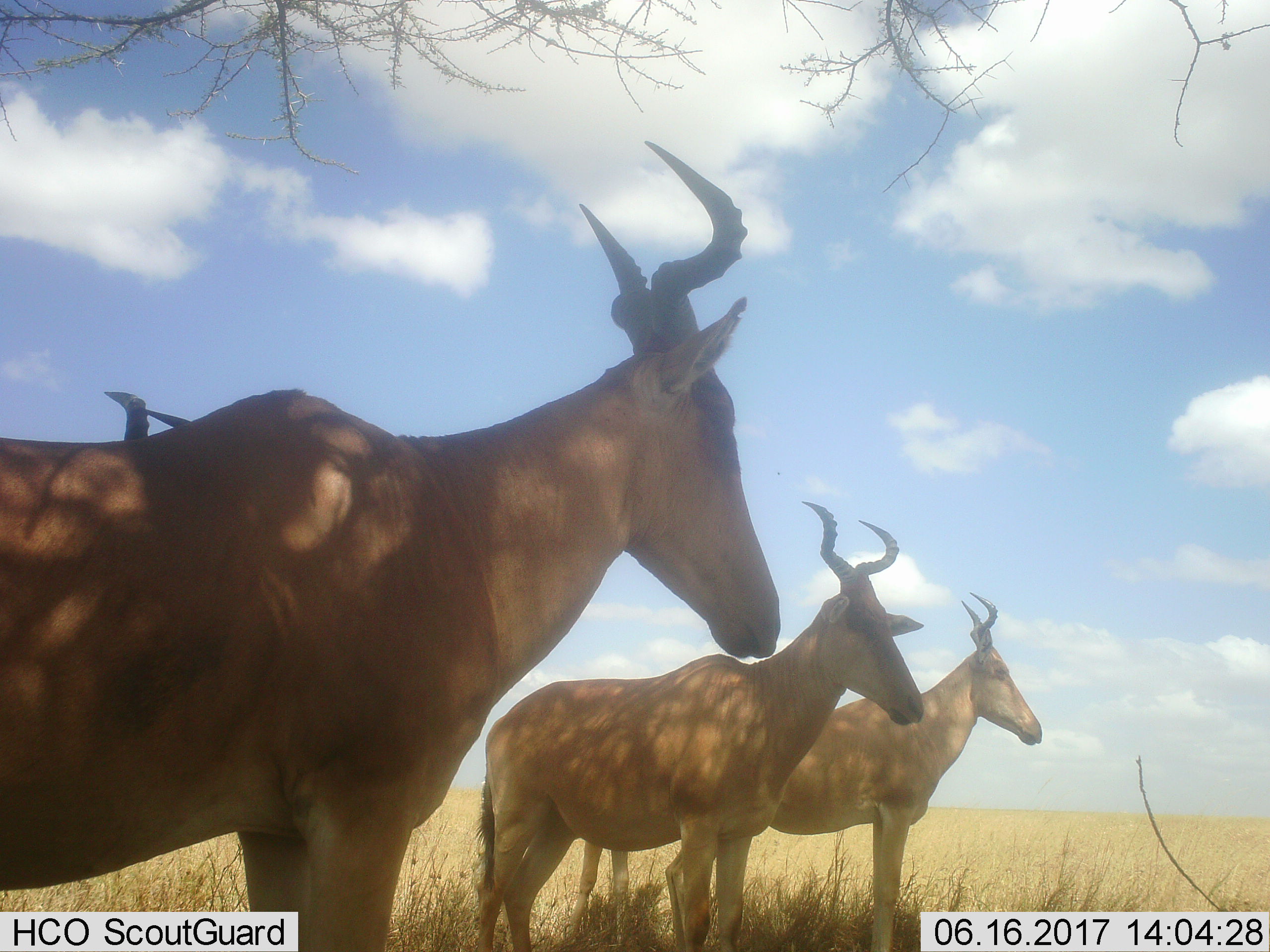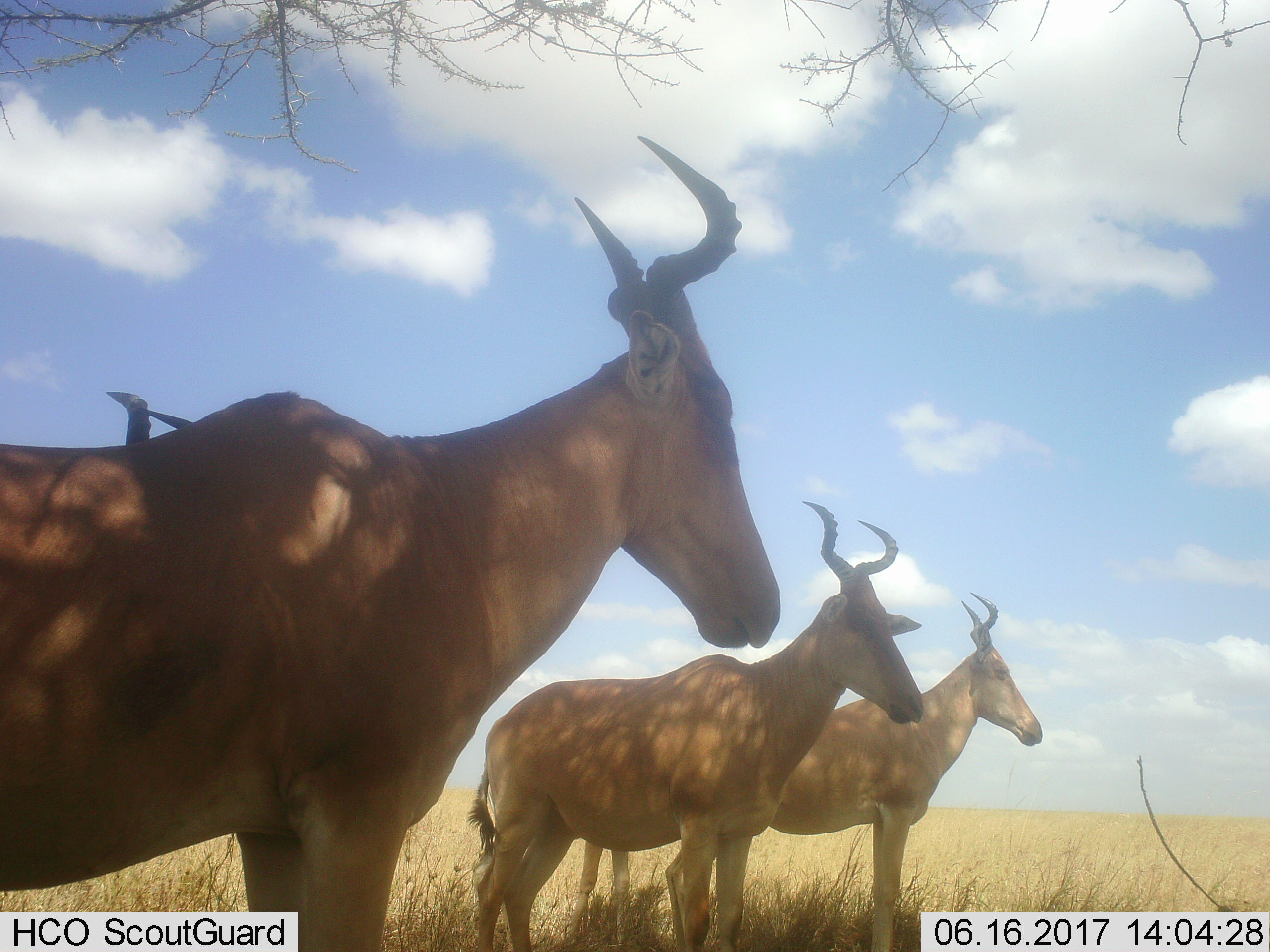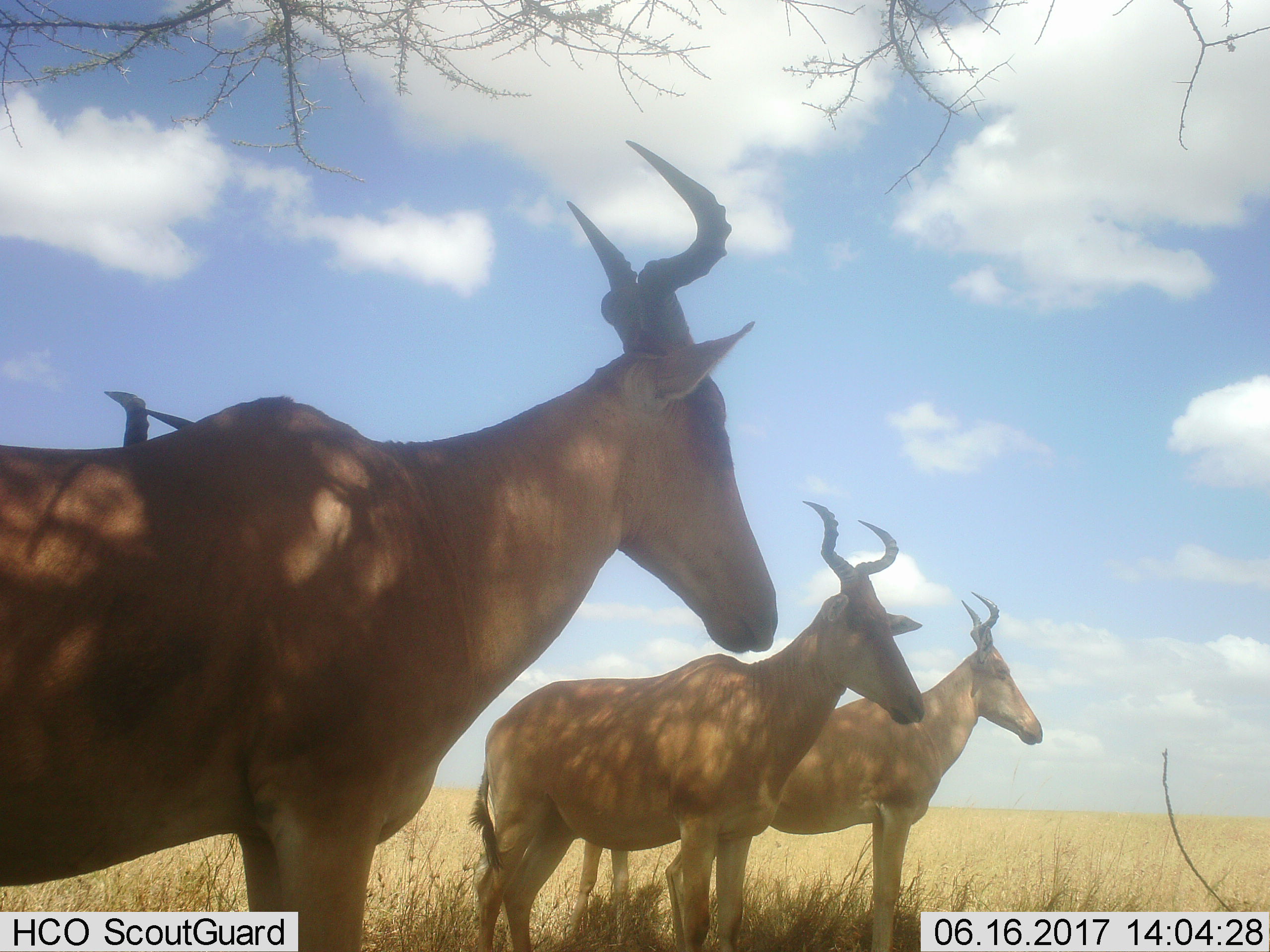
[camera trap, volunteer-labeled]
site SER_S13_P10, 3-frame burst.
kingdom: Animalia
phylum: Chordata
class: Mammalia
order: Artiodactyla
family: Bovidae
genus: Alcelaphus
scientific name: Alcelaphus buselaphus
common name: hartebeest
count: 4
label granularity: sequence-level